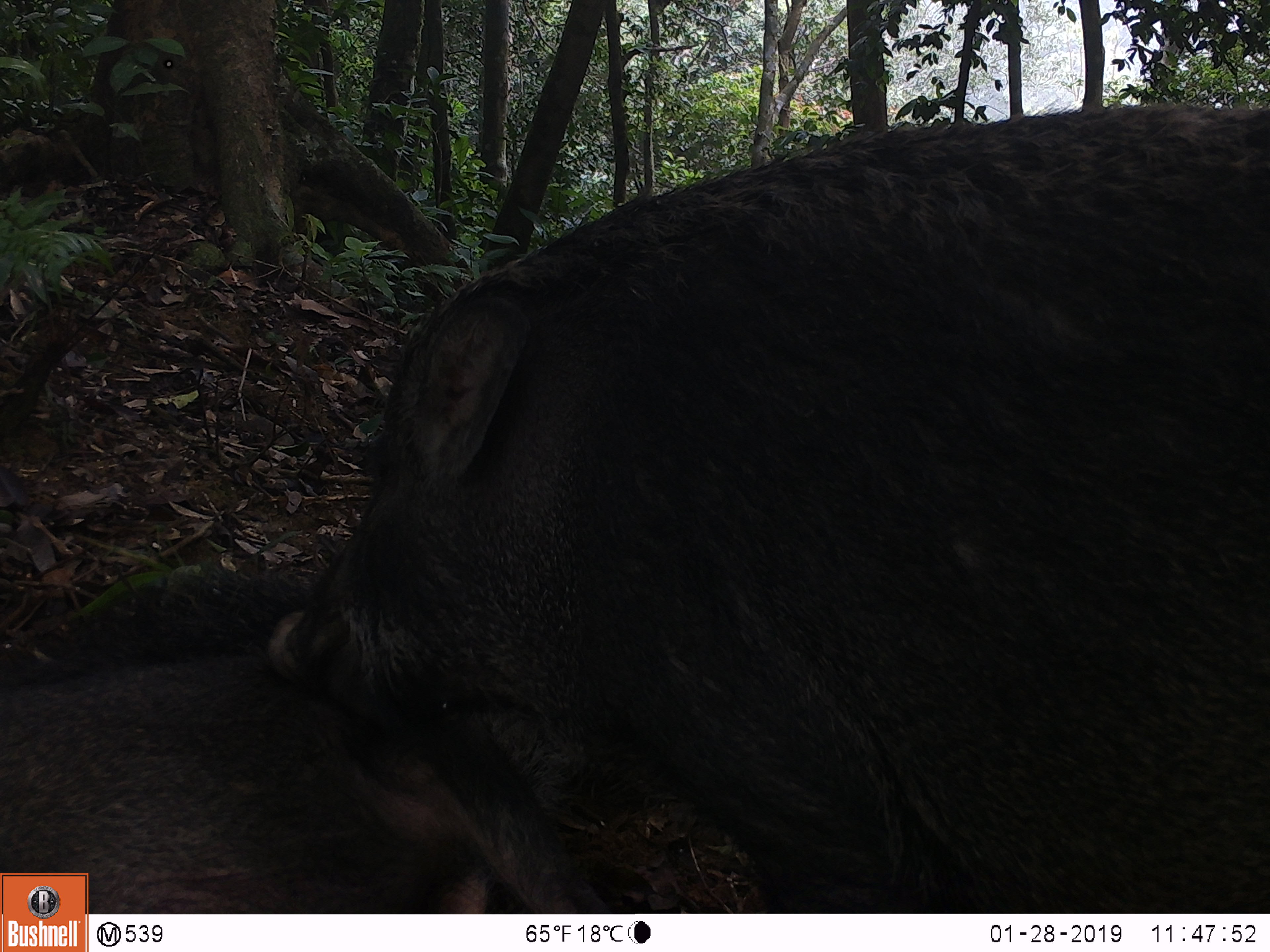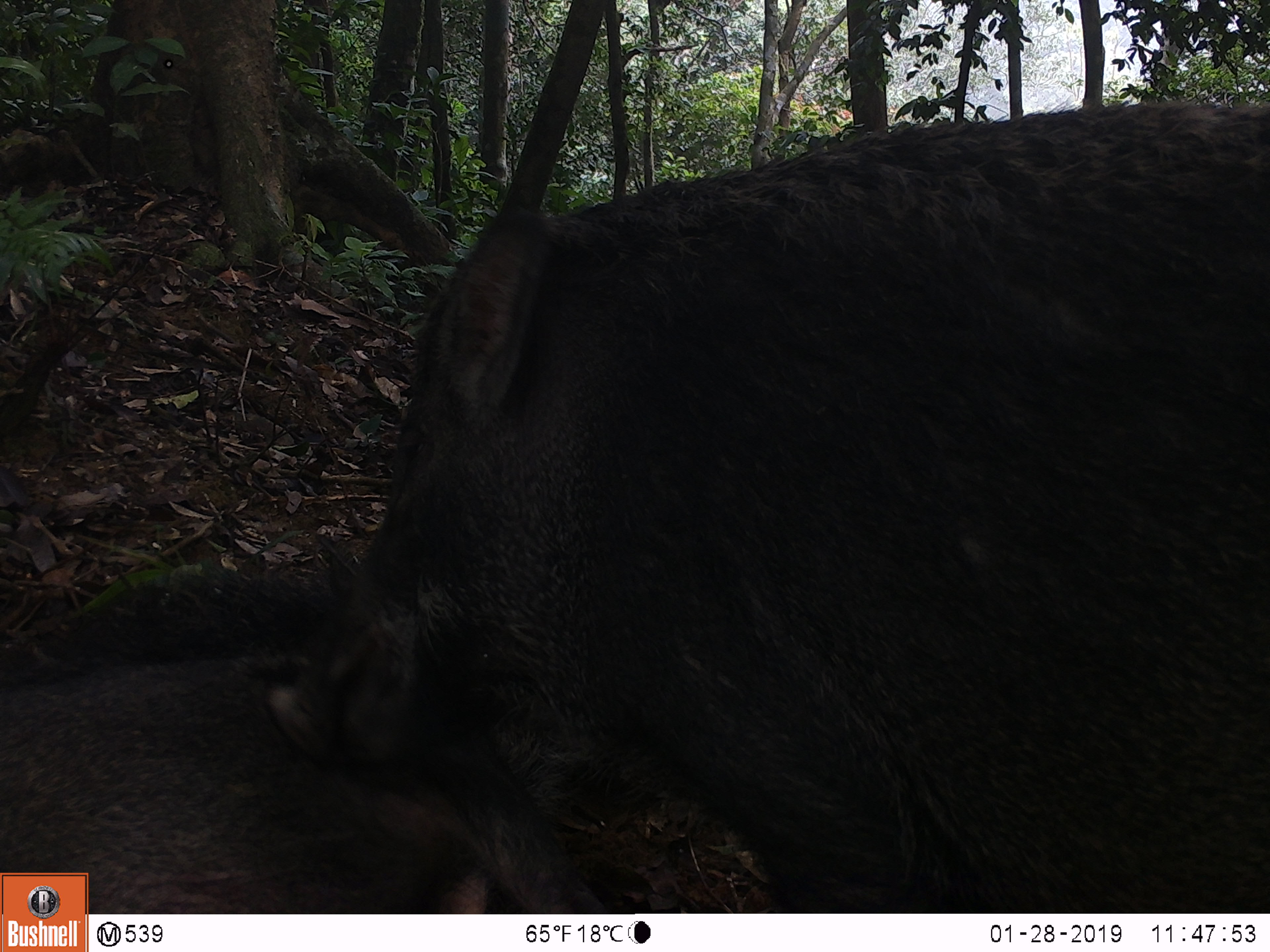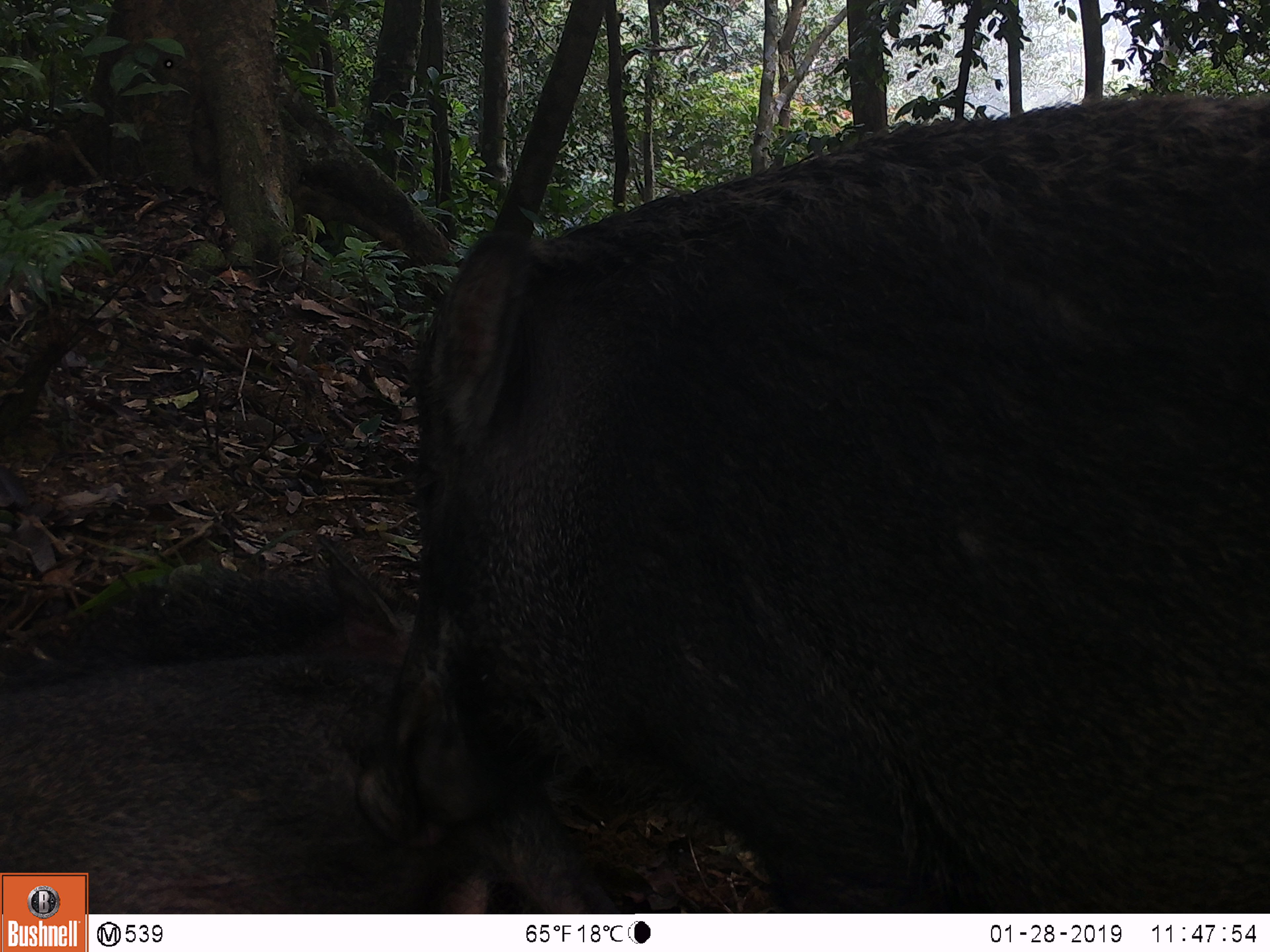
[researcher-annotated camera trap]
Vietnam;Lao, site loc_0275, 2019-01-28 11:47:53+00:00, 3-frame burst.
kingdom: Animalia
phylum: Chordata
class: Mammalia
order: Artiodactyla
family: Suidae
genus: Sus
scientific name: Sus scrofa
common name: eurasian wild pig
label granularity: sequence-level